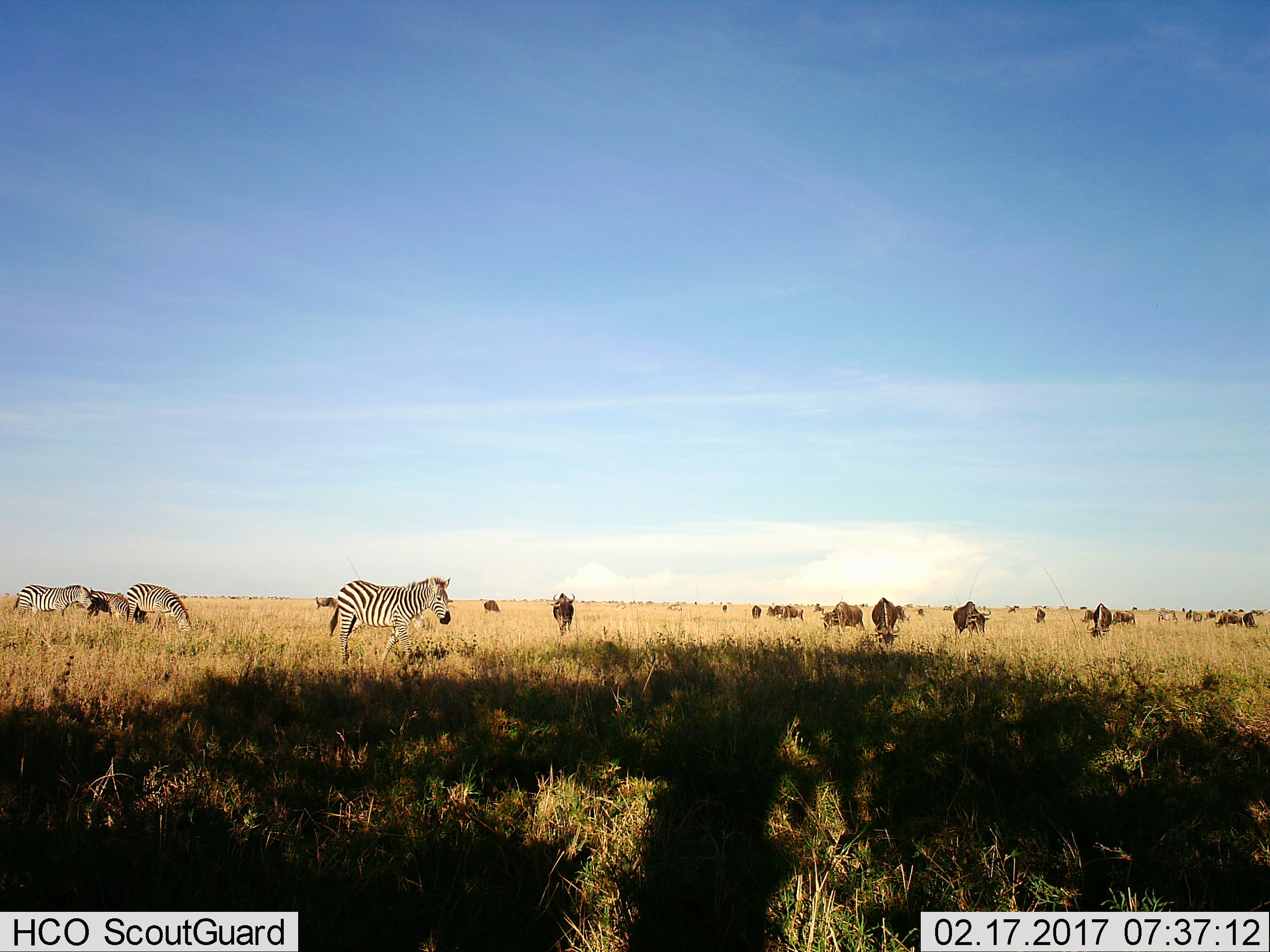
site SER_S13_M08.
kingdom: Animalia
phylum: Chordata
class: Mammalia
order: Artiodactyla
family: Bovidae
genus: Connochaetes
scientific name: Connochaetes taurinus taurinus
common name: blue wildebeest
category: wildebeestblue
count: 11-50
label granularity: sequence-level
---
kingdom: Animalia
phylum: Chordata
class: Mammalia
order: Perissodactyla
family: Equidae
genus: Equus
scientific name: Equus quagga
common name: plains zebra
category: zebraplains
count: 4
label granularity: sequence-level